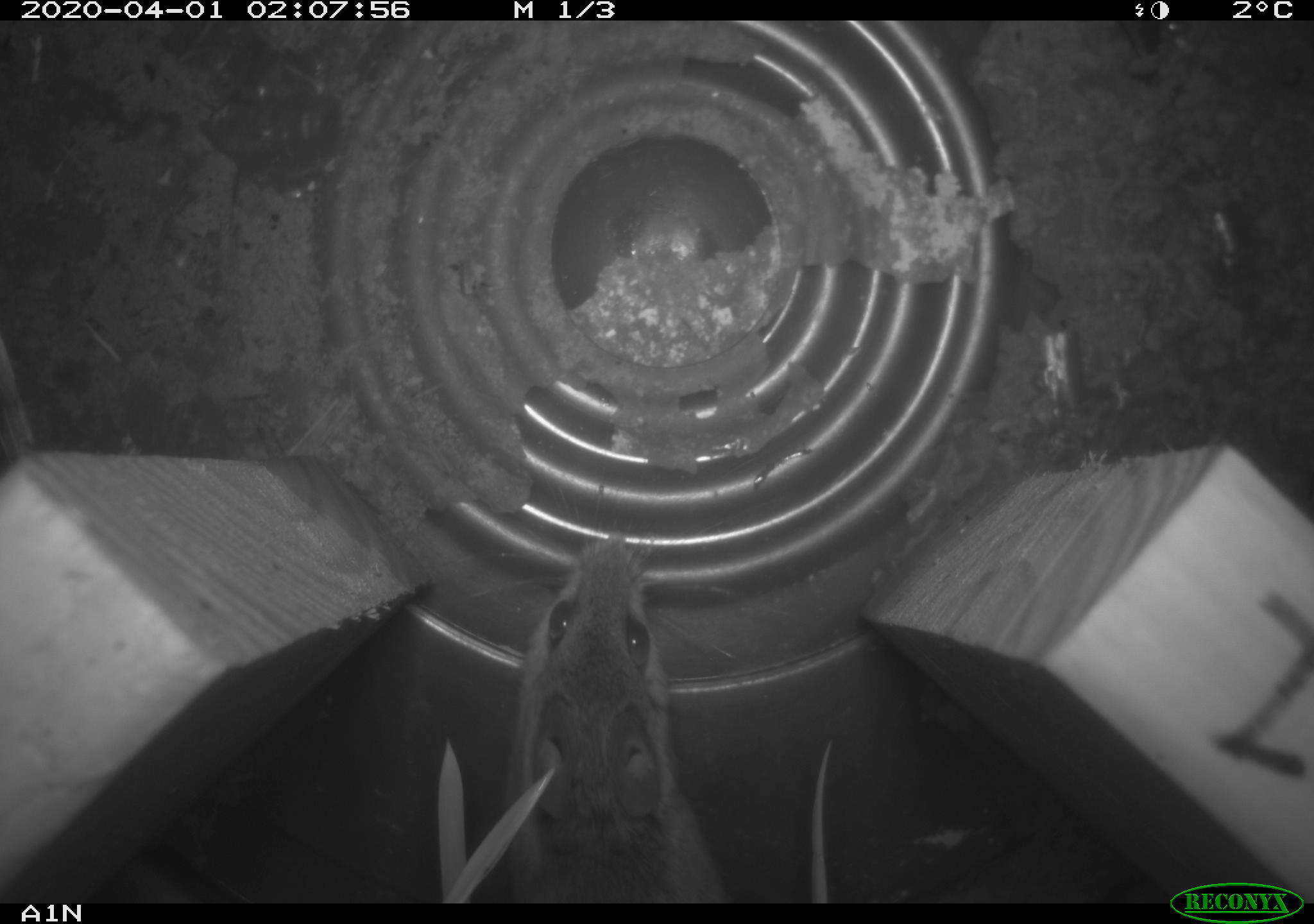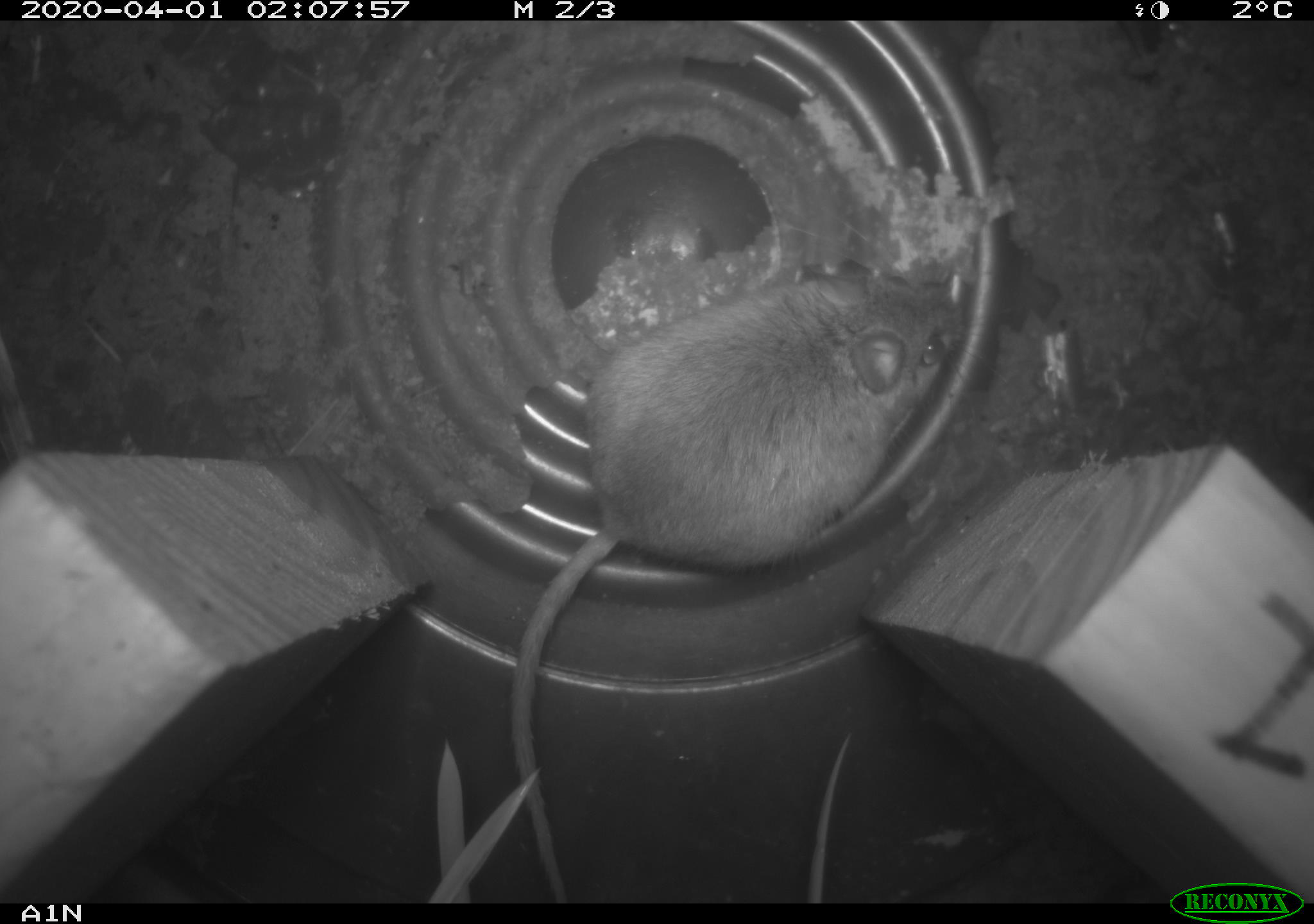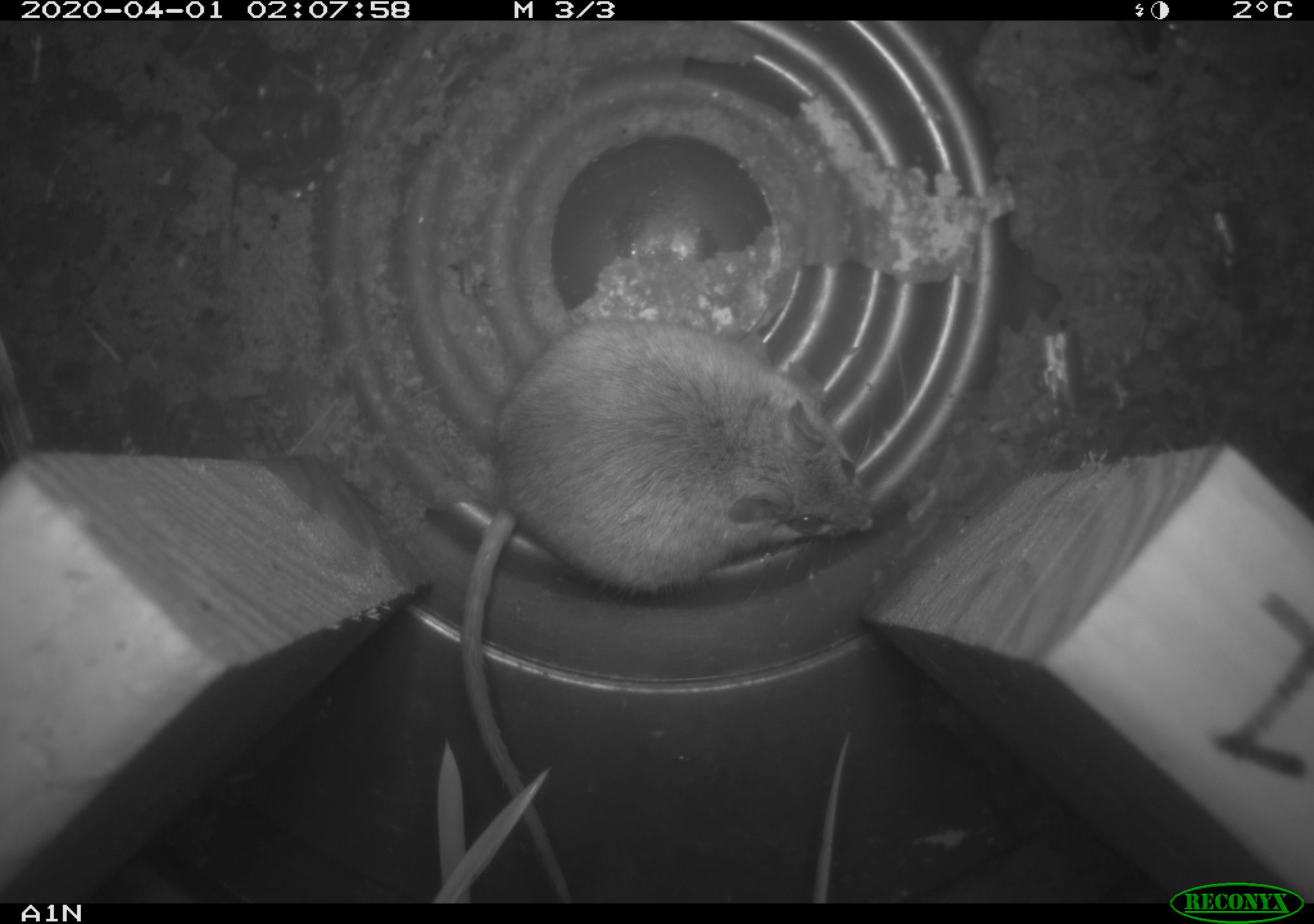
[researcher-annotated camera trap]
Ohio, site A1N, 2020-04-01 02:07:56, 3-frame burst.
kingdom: Animalia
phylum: Chordata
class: Mammalia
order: Rodentia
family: Cricetidae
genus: Peromyscus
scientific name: Peromyscus leucopus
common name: white-footed mouse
White-footed mouse (Peromyscus leucopus).